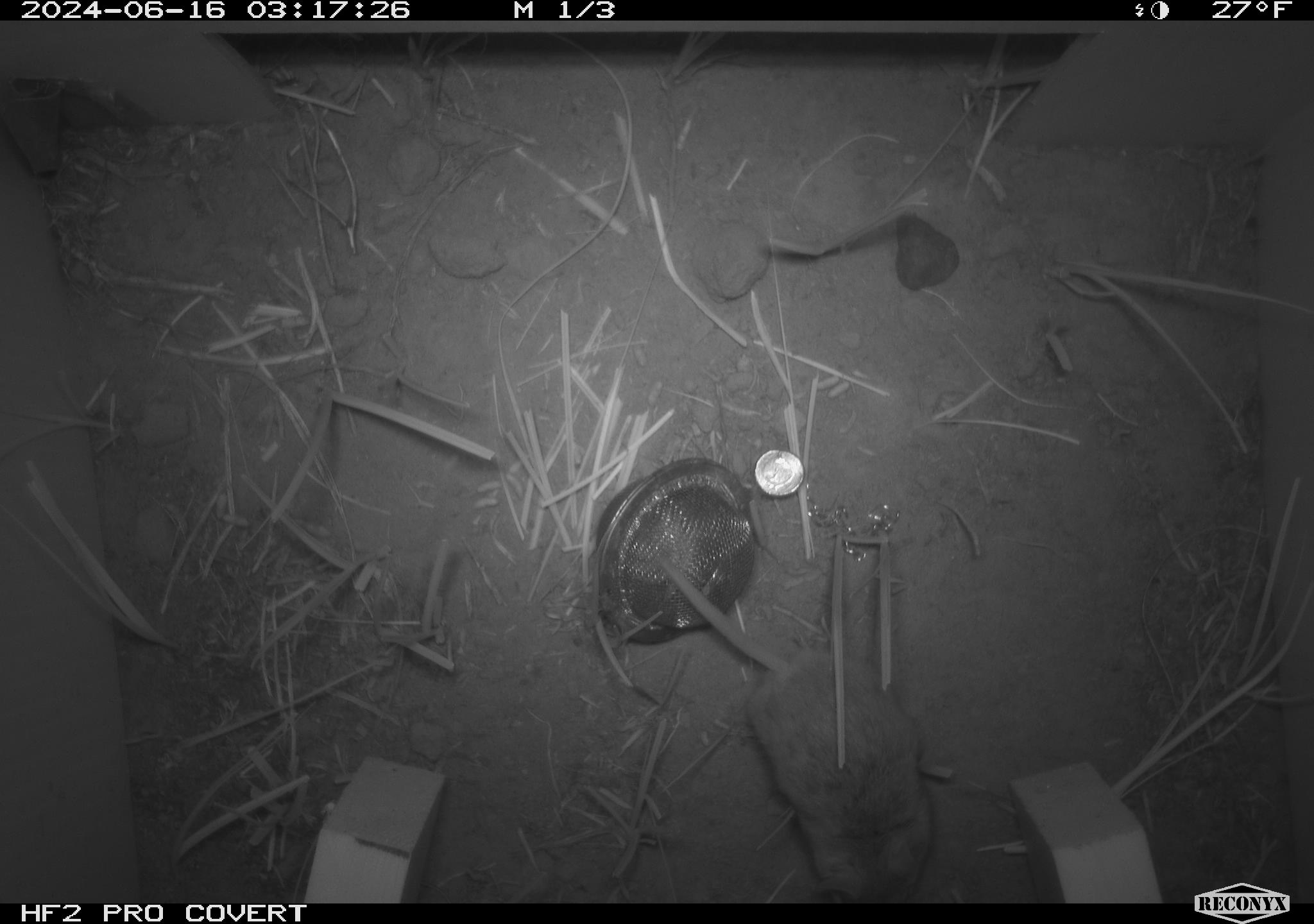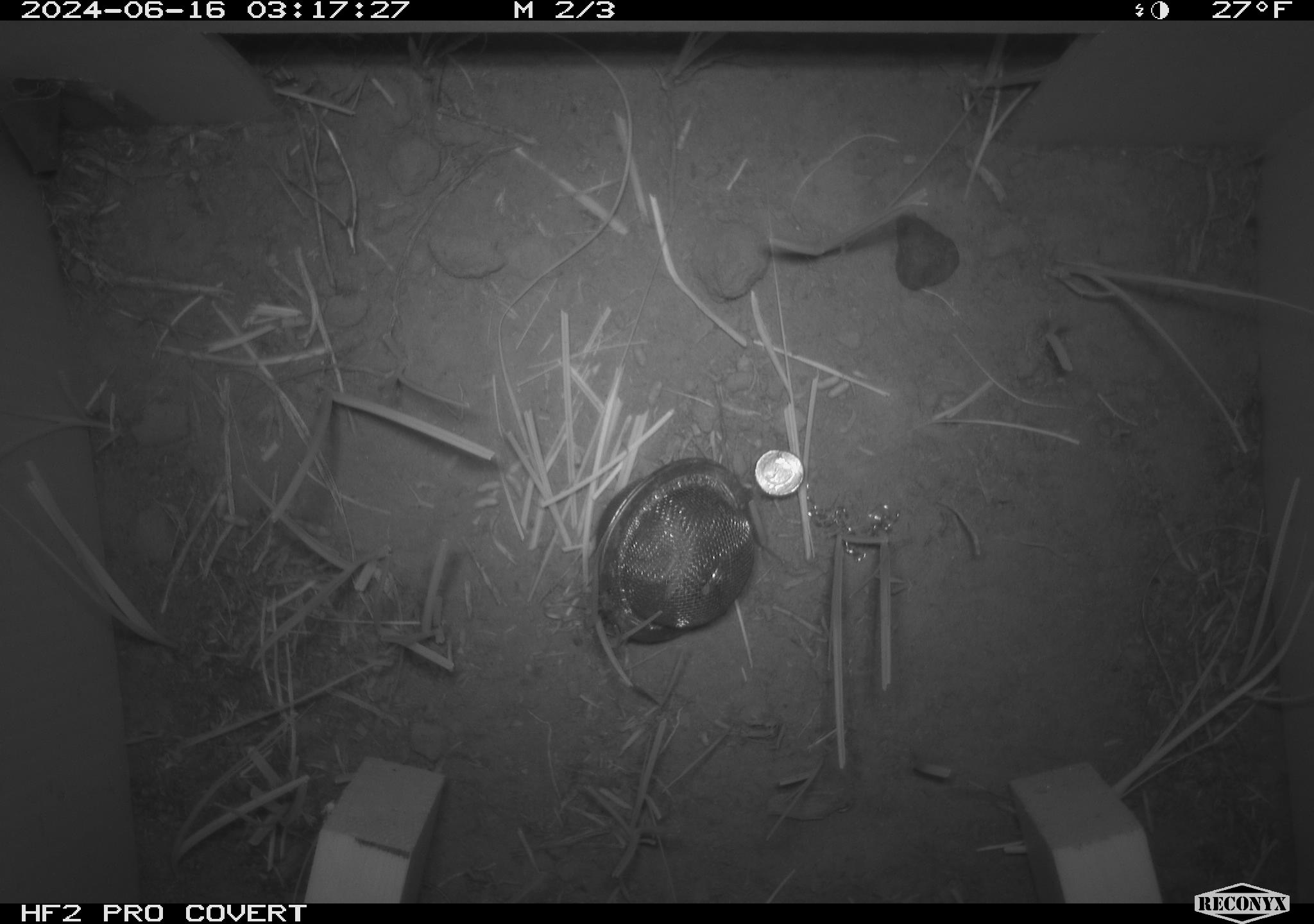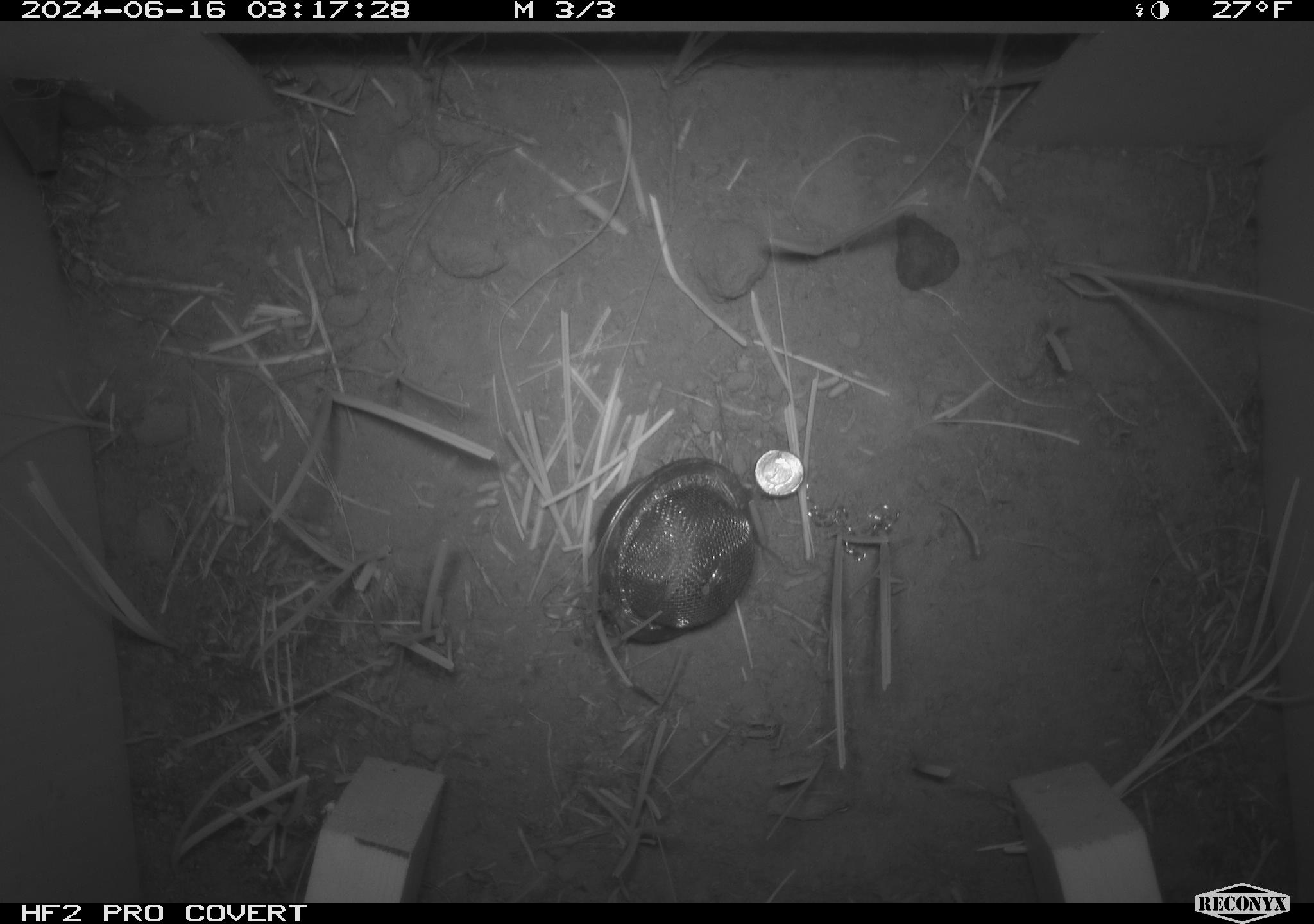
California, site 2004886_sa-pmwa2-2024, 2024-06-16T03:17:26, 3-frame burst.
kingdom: Animalia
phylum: Chordata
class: Mammalia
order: Rodentia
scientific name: Rodentia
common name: mouse species